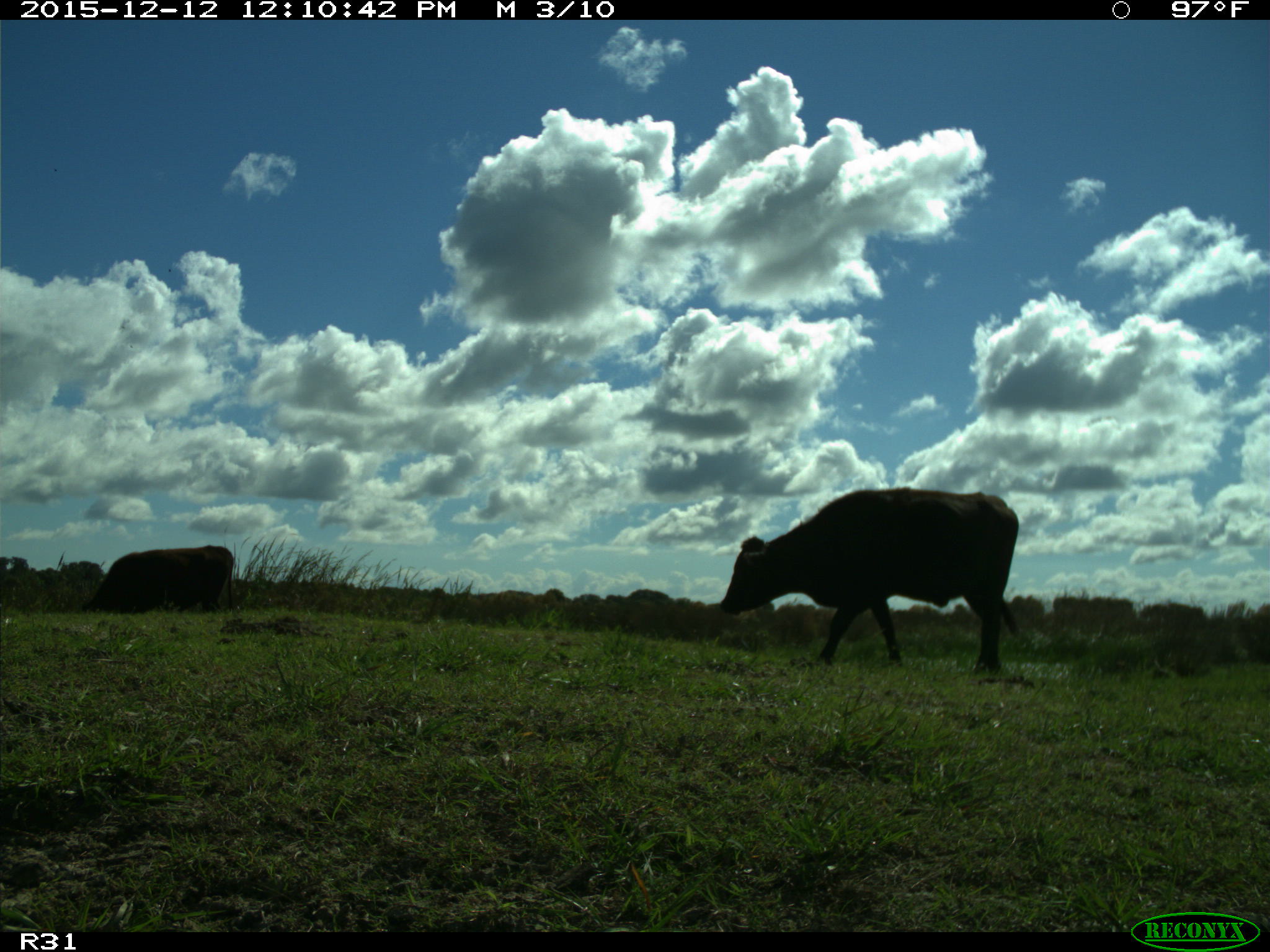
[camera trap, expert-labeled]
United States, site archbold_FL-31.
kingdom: Animalia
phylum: Chordata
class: Mammalia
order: Artiodactyla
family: Bovidae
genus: Bos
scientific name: Bos taurus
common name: domestic cow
Bos taurus (domestic cow).